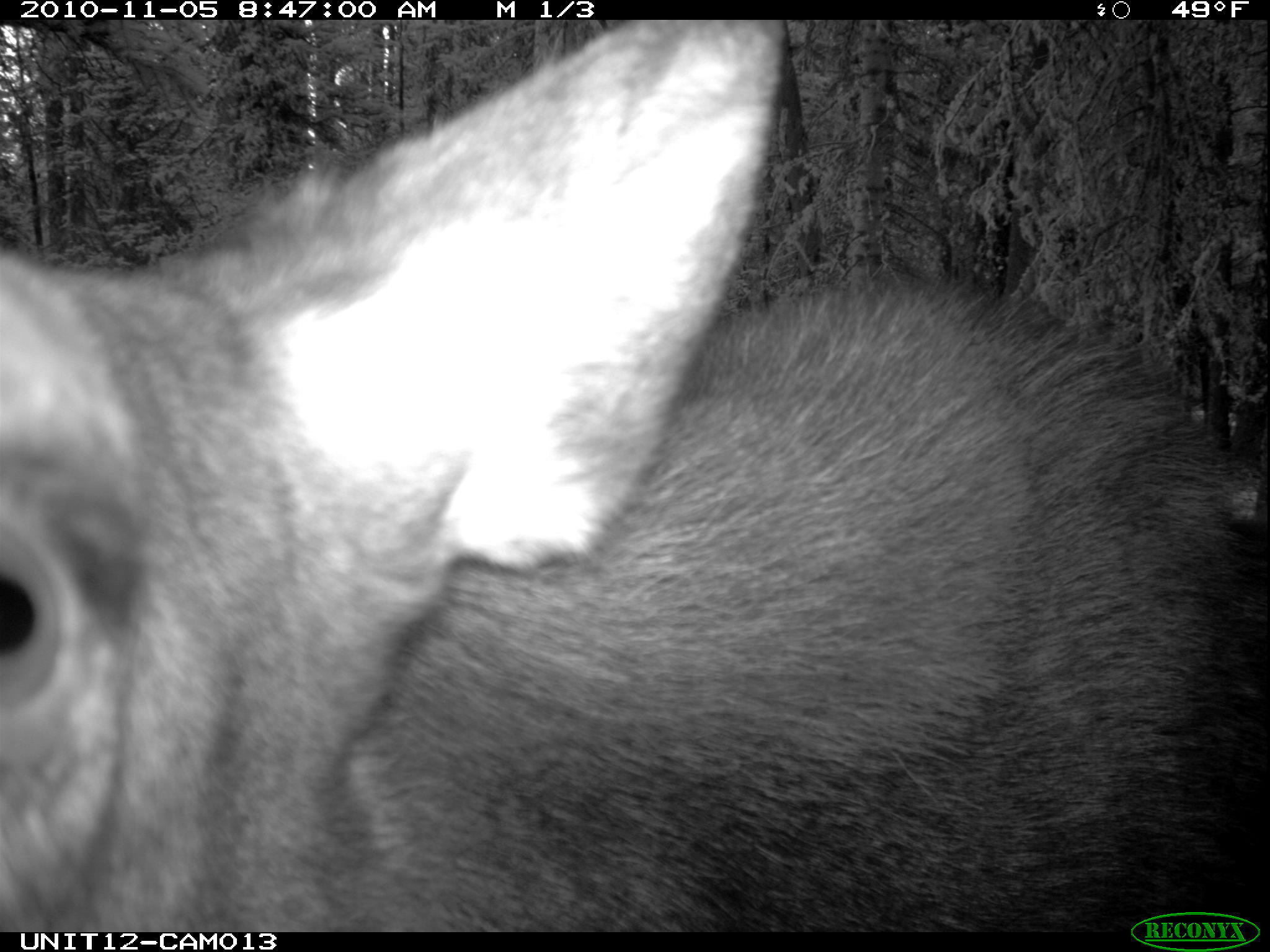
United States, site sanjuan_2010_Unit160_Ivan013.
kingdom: Animalia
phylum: Chordata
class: Mammalia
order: Artiodactyla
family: Cervidae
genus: Alces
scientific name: Alces alces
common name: moose